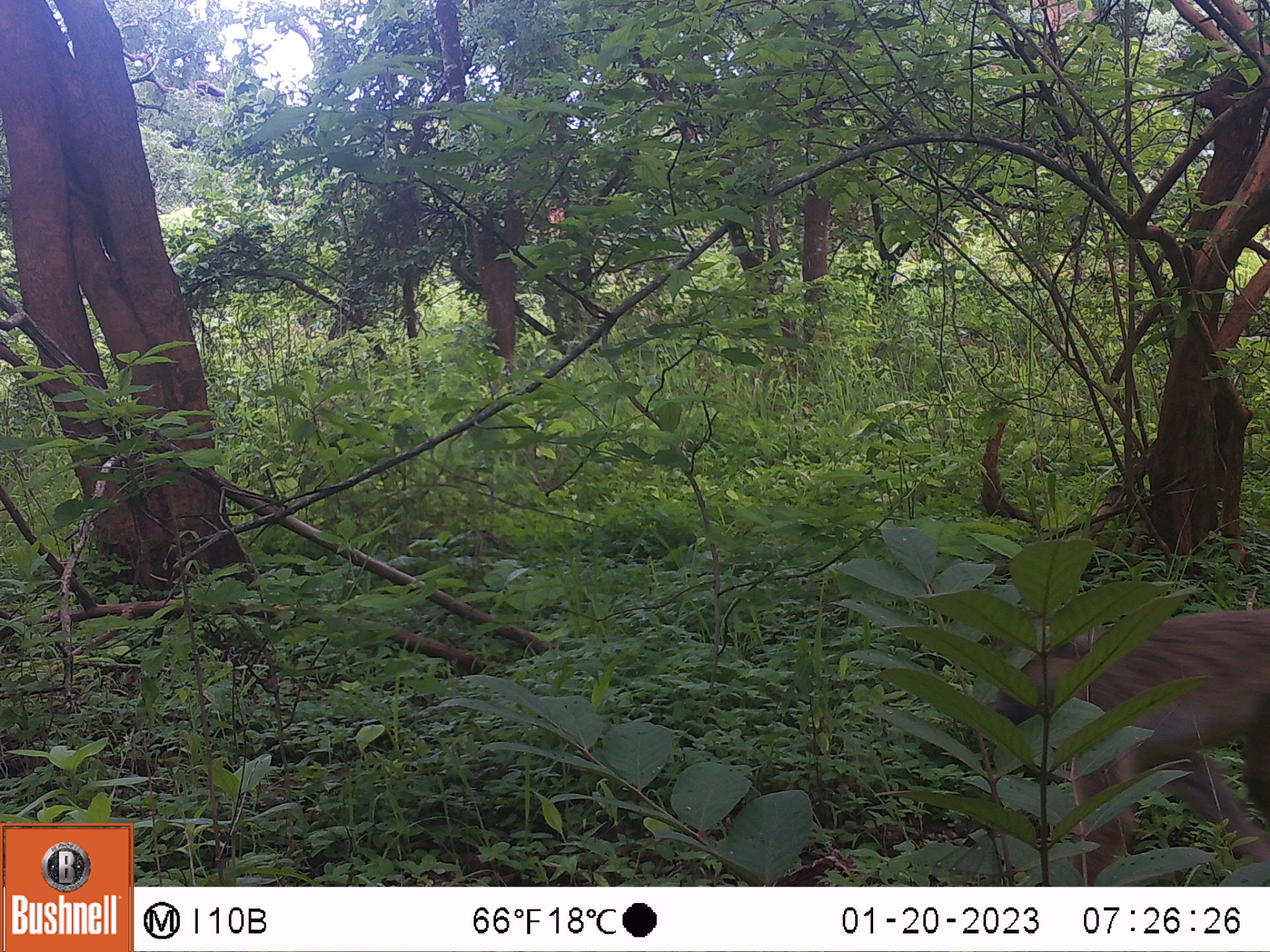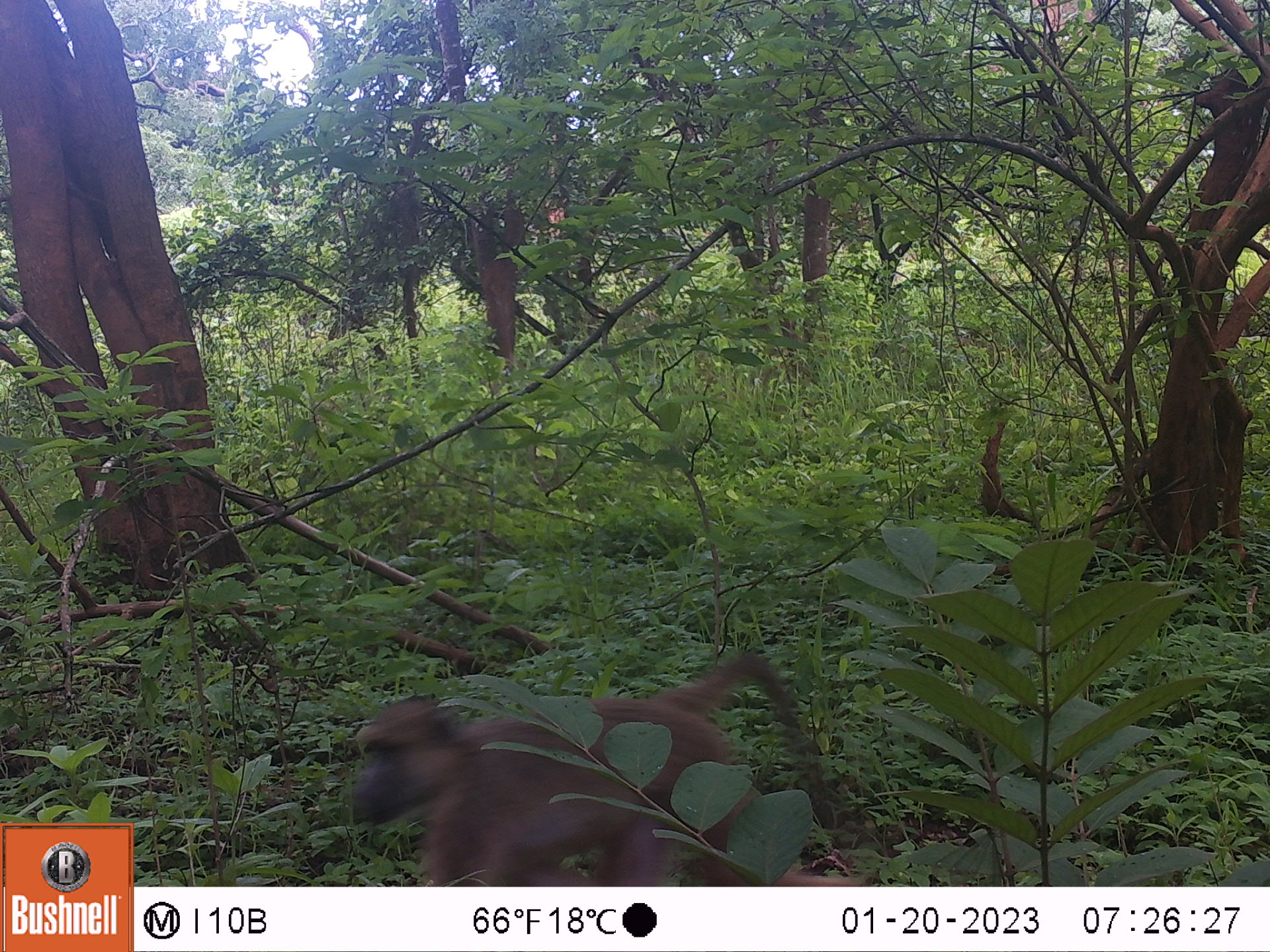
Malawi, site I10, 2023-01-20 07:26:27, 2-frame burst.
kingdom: Animalia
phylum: Chordata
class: Mammalia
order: Primates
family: Cercopithecidae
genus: Papio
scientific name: Papio cynocephalus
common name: yellow baboon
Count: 1.